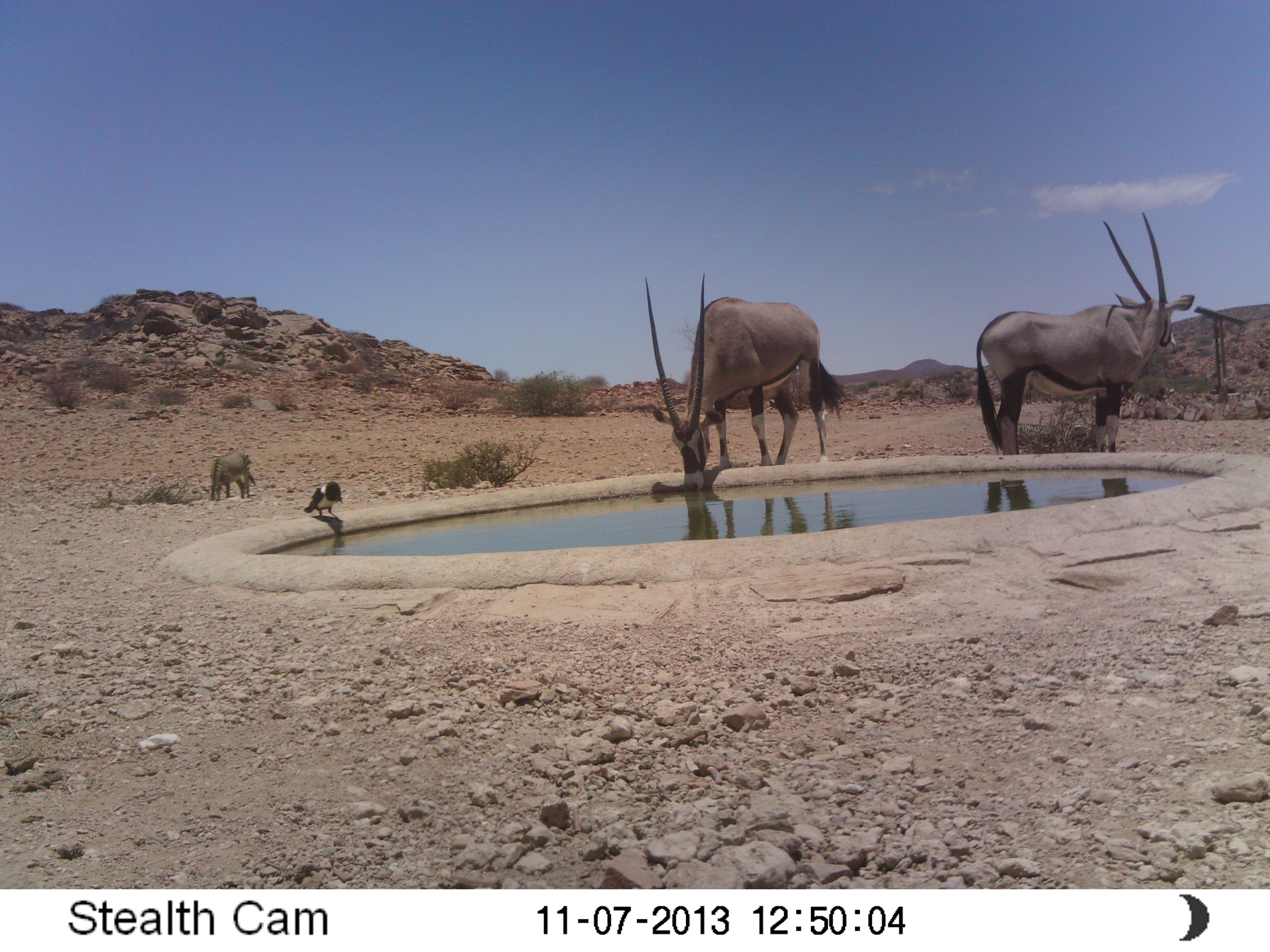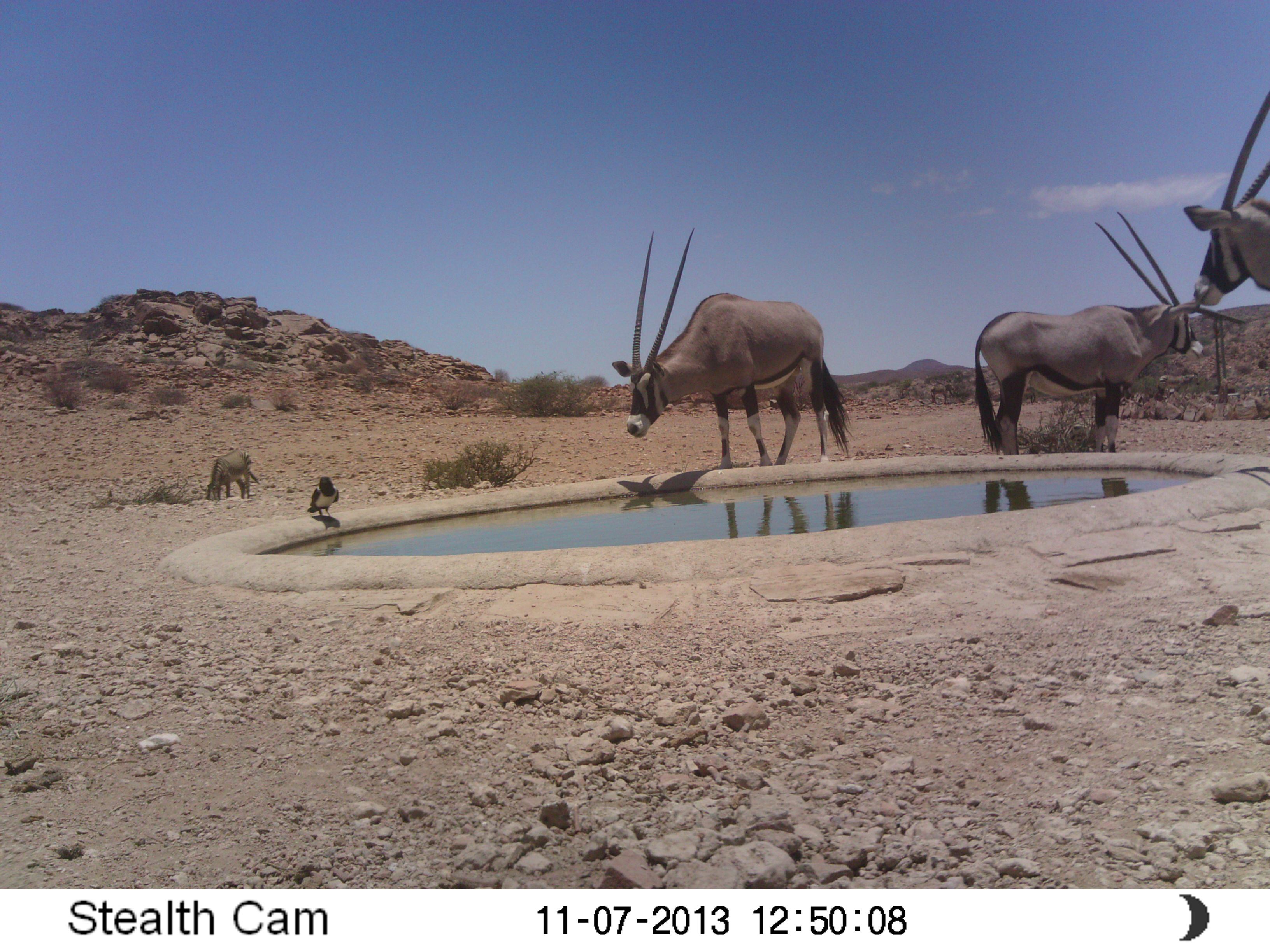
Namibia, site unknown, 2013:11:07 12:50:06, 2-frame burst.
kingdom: Animalia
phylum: Chordata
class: Mammalia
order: Artiodactyla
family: Bovidae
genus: Oryx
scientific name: Oryx gazella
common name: gemsbok